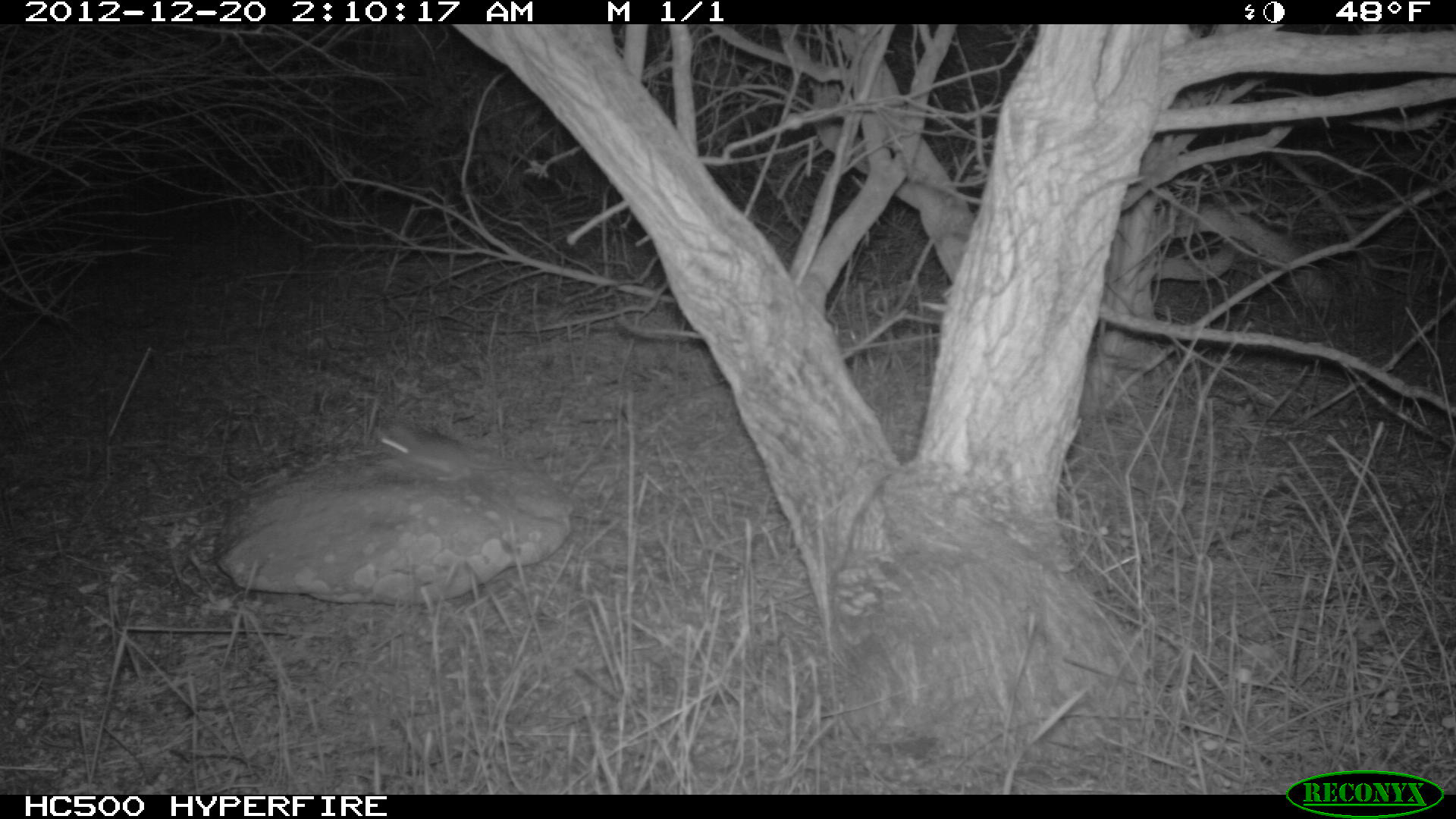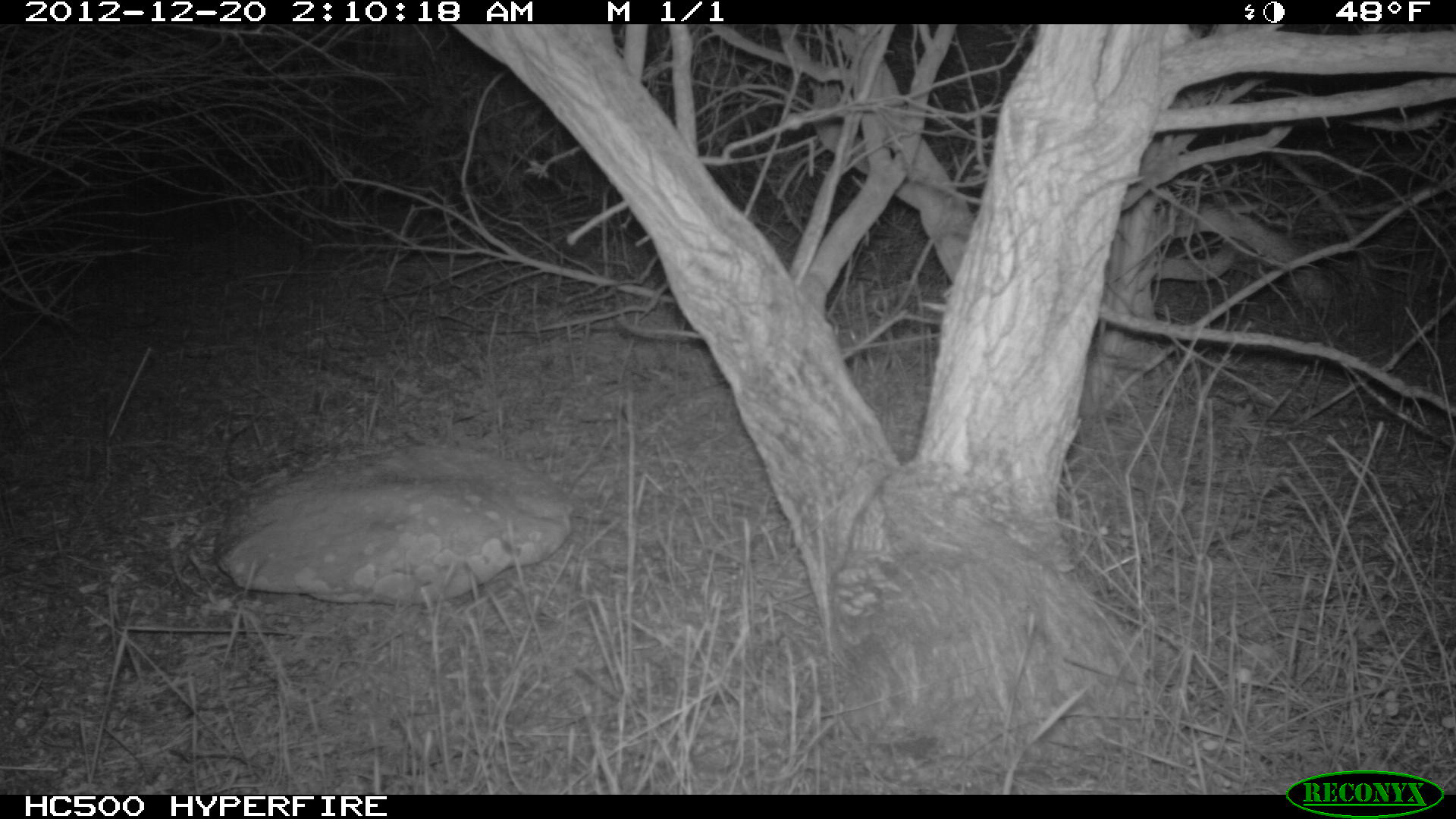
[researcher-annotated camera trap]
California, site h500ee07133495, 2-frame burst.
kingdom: Animalia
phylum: Chordata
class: Mammalia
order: Rodentia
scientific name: Rodentia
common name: rodent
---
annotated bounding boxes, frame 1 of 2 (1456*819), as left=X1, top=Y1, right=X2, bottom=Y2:
rodent: left=372, top=422, right=515, bottom=482